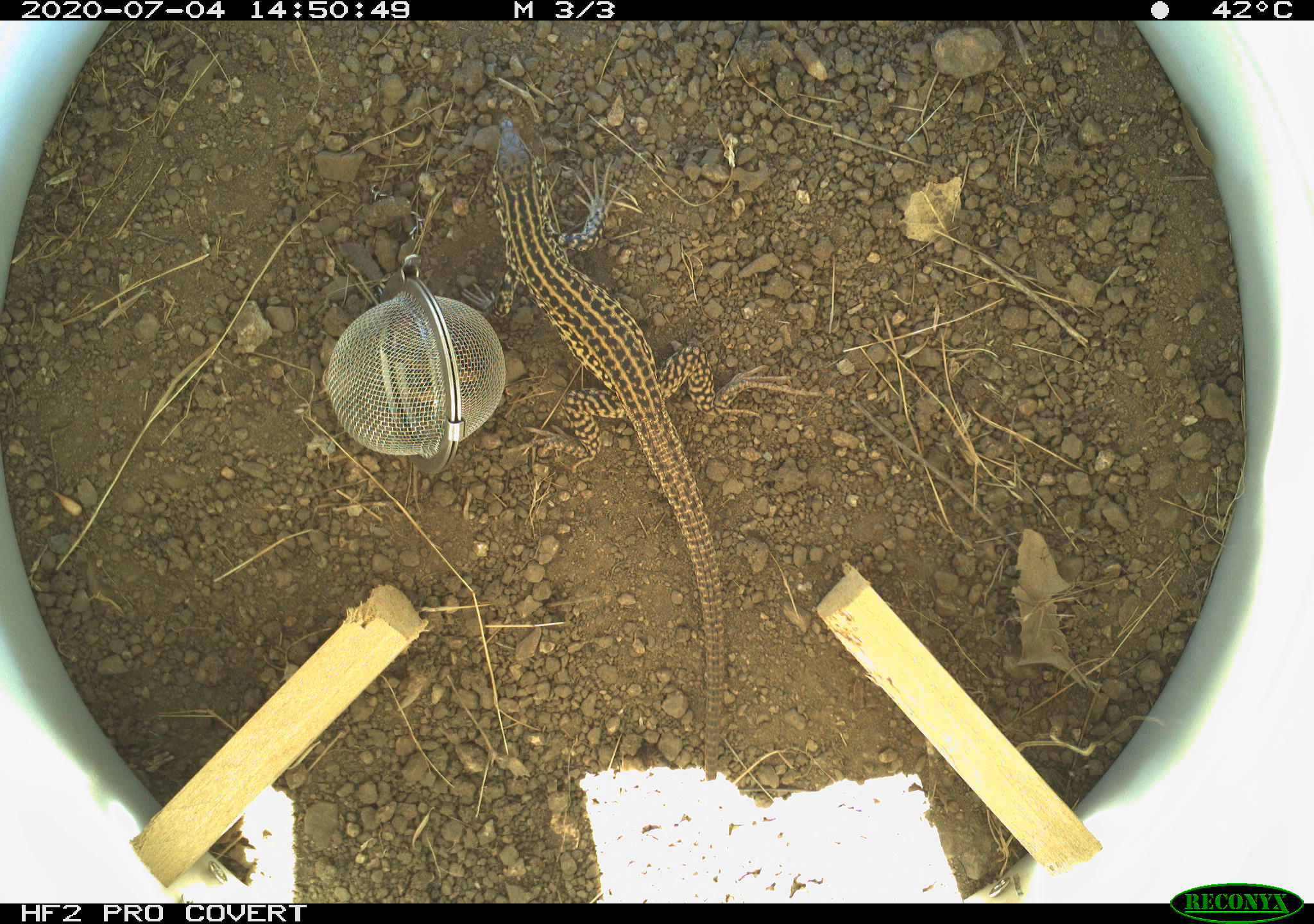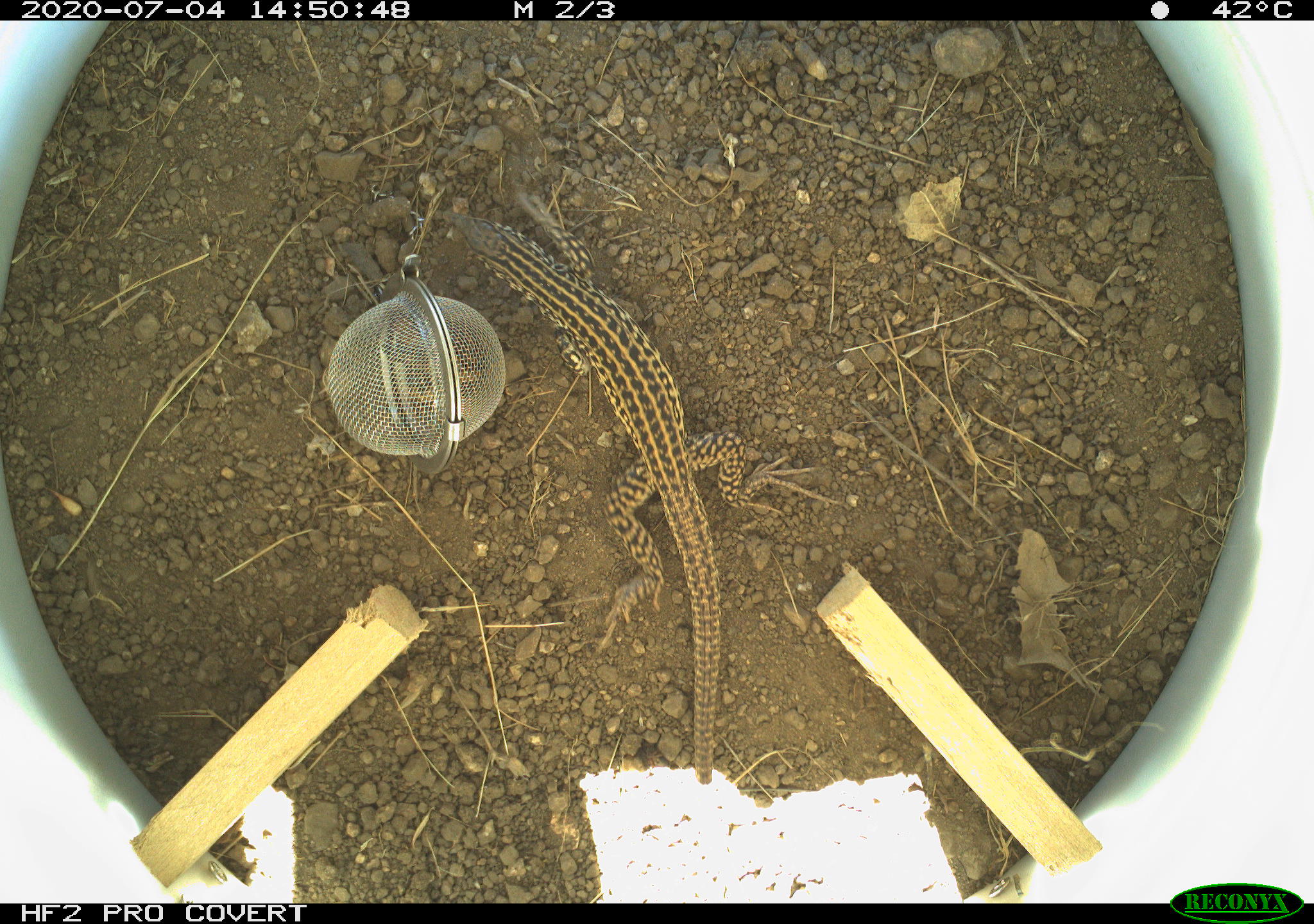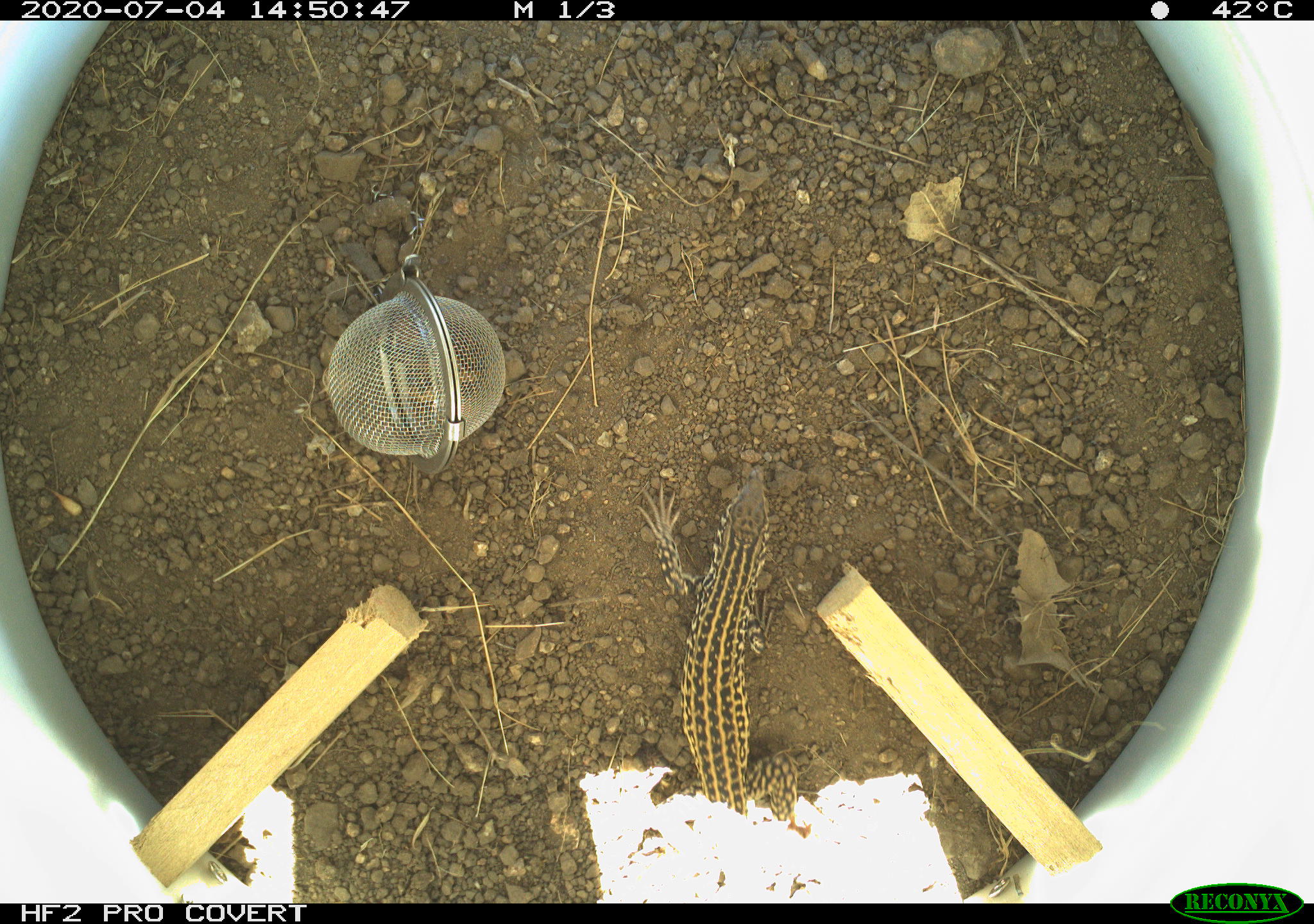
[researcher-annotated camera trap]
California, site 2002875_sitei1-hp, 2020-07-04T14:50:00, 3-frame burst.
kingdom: Animalia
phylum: Chordata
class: Reptilia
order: Squamata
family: Teiidae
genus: Aspidoscelis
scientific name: Aspidoscelis tigris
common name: western whiptail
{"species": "western whiptail (Aspidoscelis tigris)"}